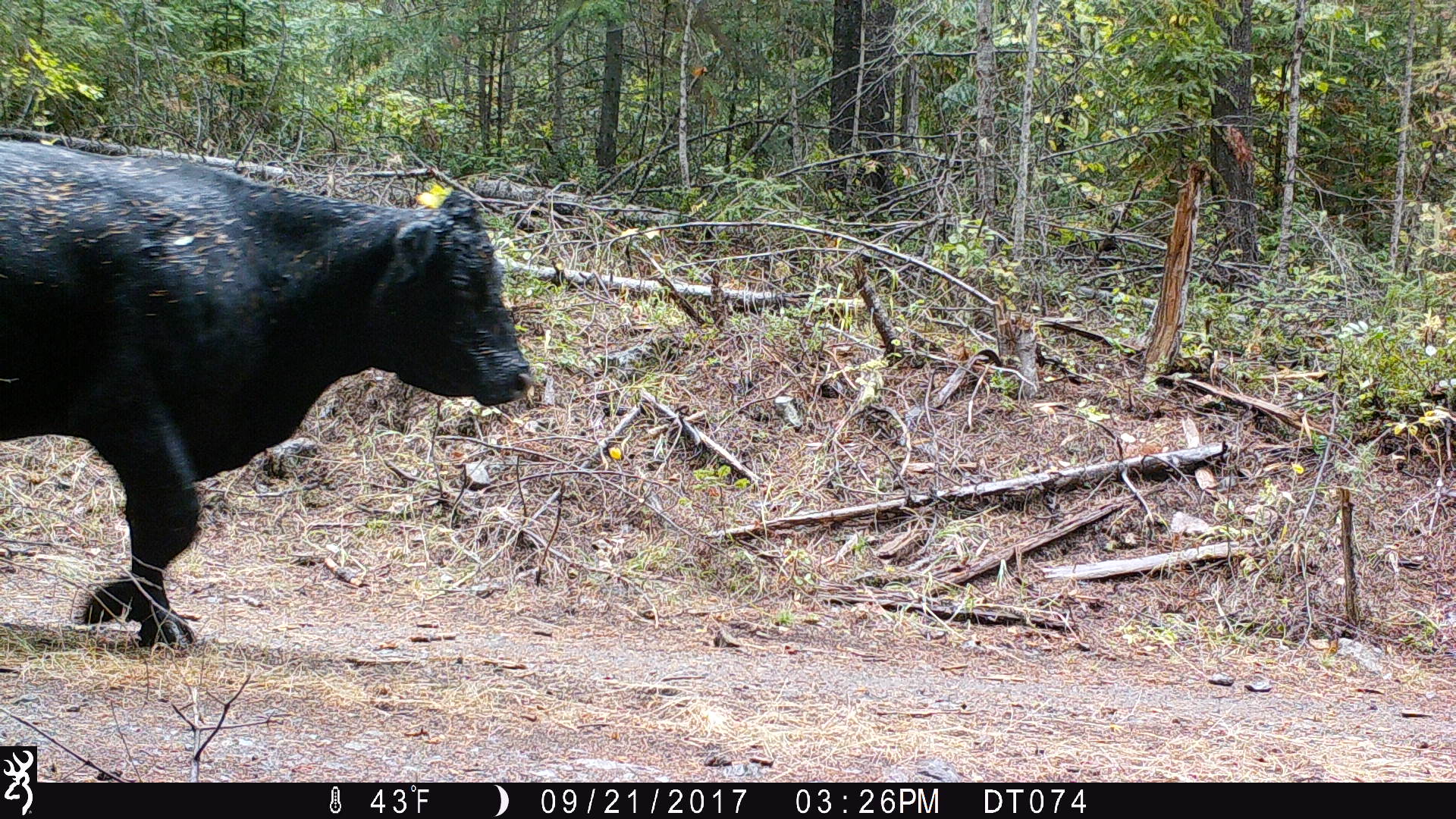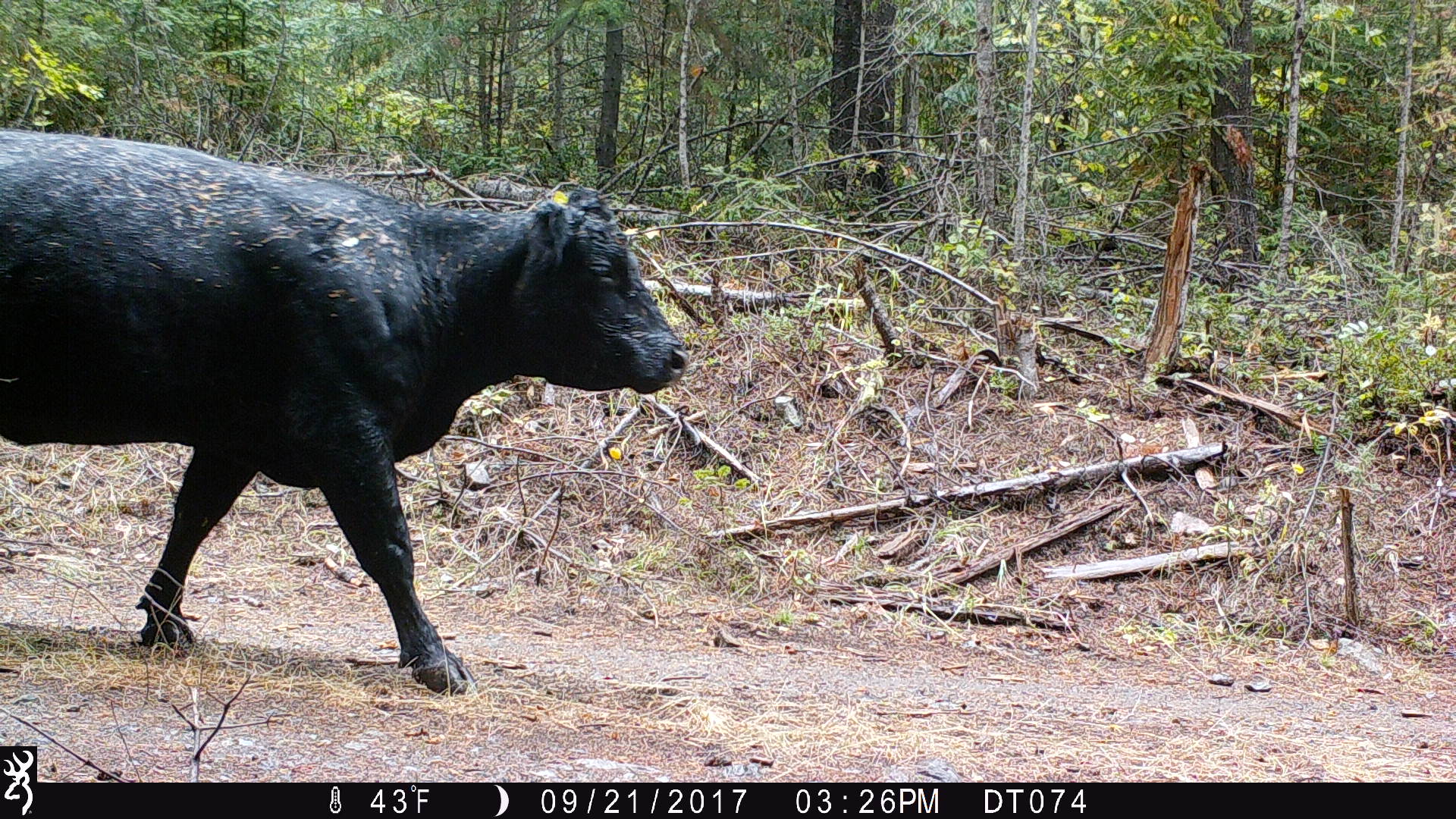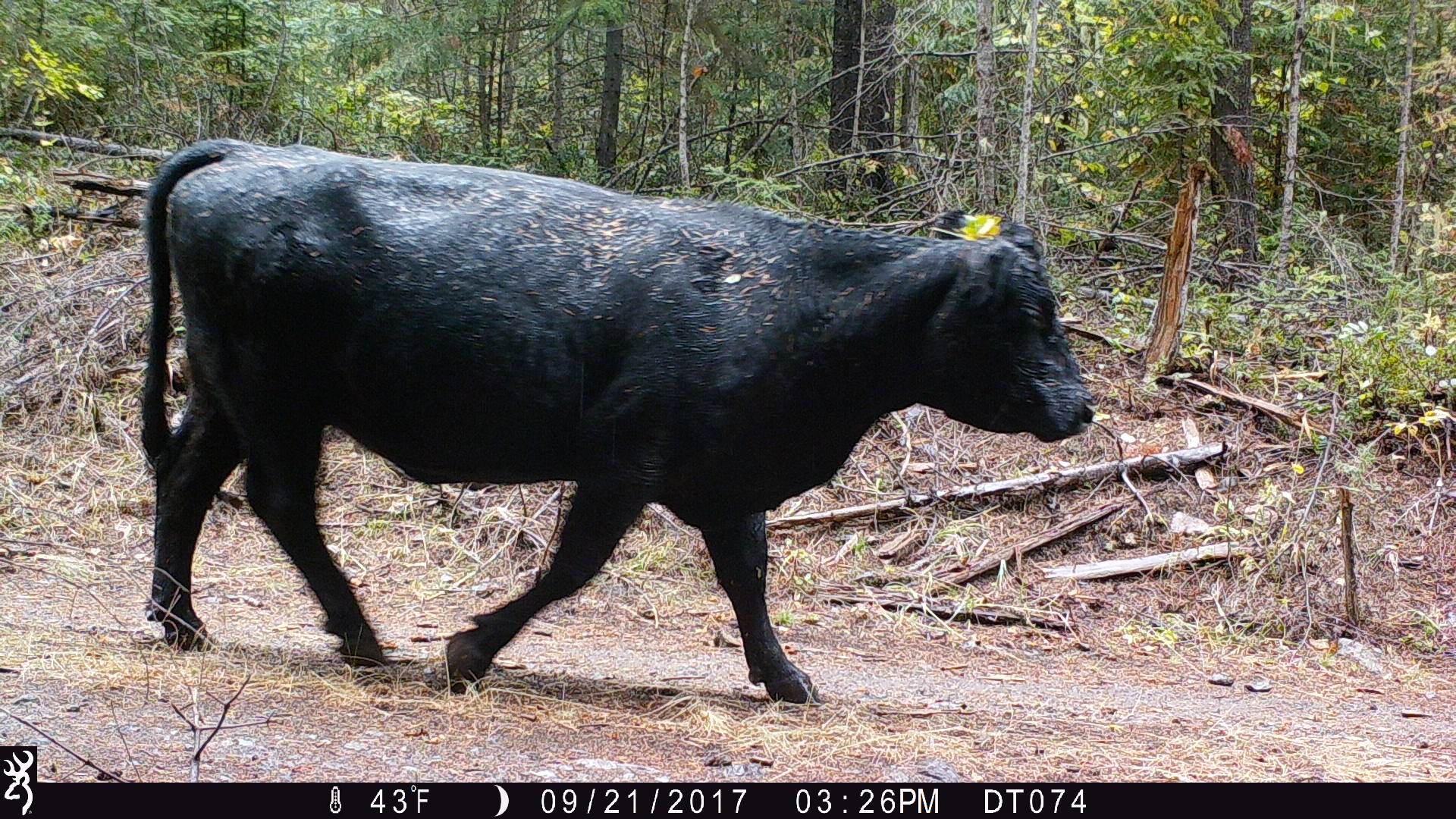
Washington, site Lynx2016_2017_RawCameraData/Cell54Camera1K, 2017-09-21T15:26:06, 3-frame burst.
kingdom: Animalia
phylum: Chordata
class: Mammalia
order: Artiodactyla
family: Bovidae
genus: Bos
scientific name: Bos taurus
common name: domestic cattle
Domestic cattle (Bos taurus). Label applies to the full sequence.